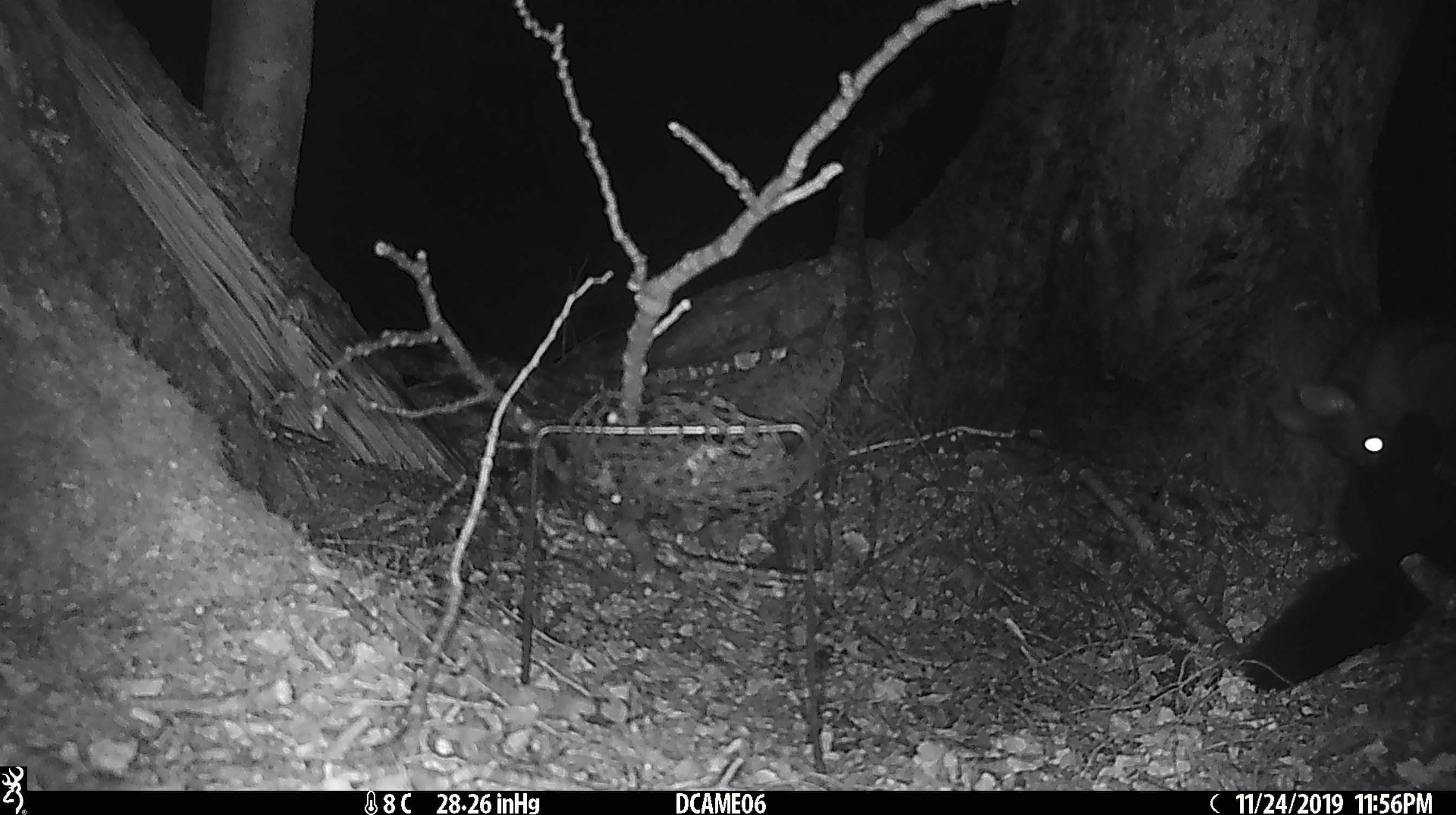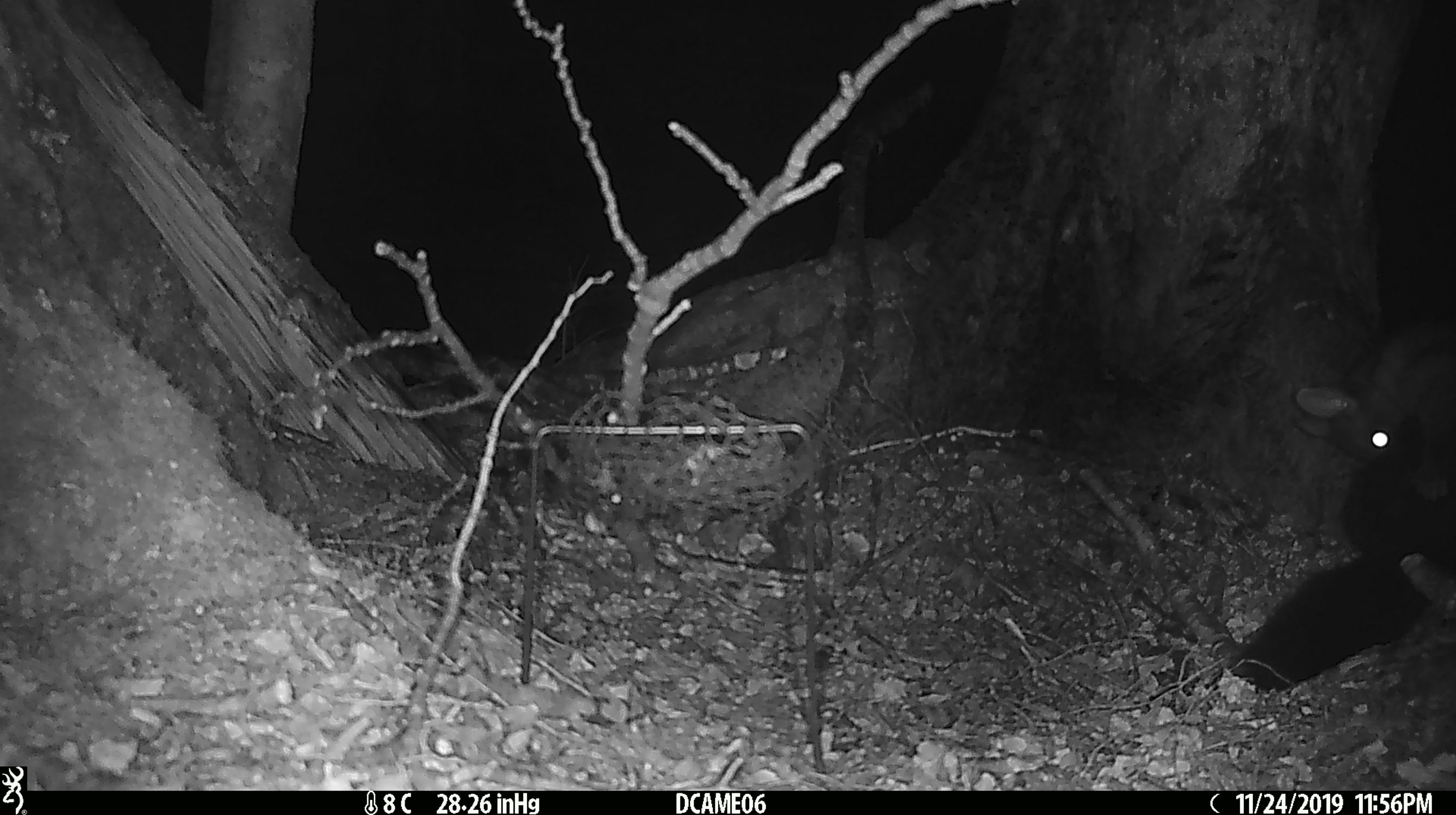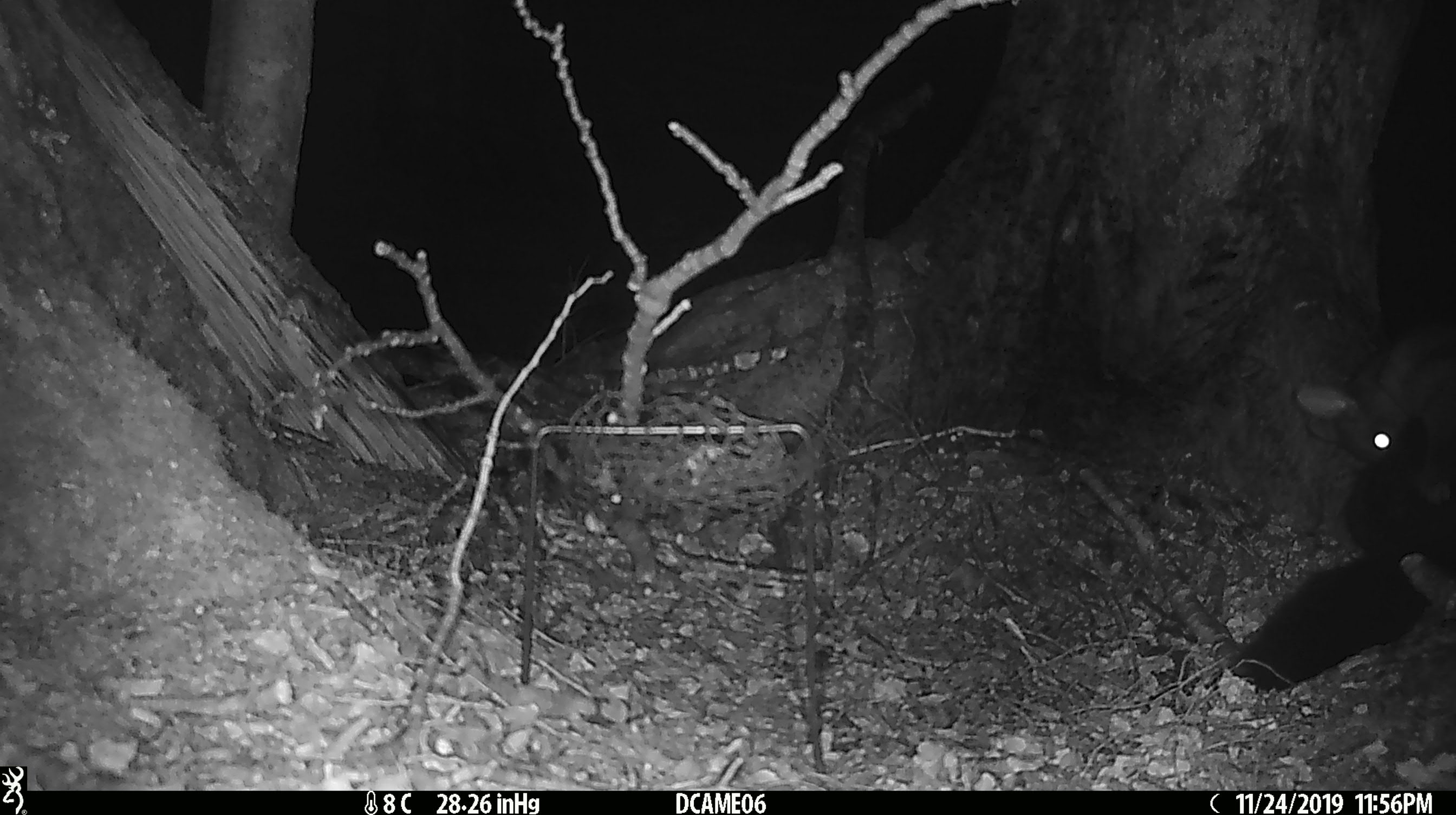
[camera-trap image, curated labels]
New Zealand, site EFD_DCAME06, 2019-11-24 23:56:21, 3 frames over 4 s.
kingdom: Animalia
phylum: Chordata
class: Mammalia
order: Diprotodontia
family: Phalangeridae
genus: Trichosurus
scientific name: Trichosurus vulpecula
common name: common brushtail possum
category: possum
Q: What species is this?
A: Possum (common brushtail possum) (Trichosurus vulpecula).